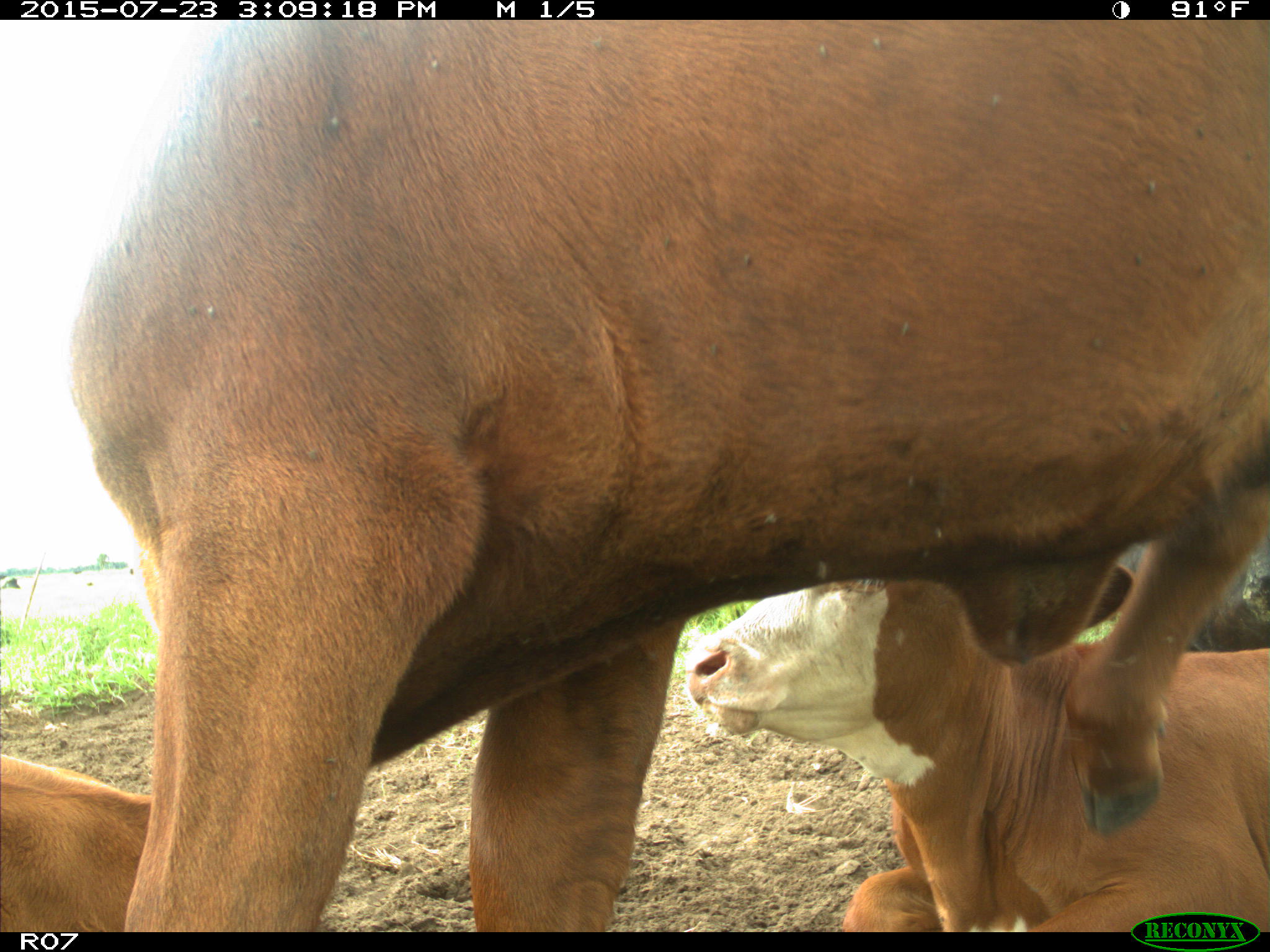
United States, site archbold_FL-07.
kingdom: Animalia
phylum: Chordata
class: Mammalia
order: Artiodactyla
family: Bovidae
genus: Bos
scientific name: Bos taurus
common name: domestic cow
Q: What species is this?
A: Bos taurus (domestic cow).